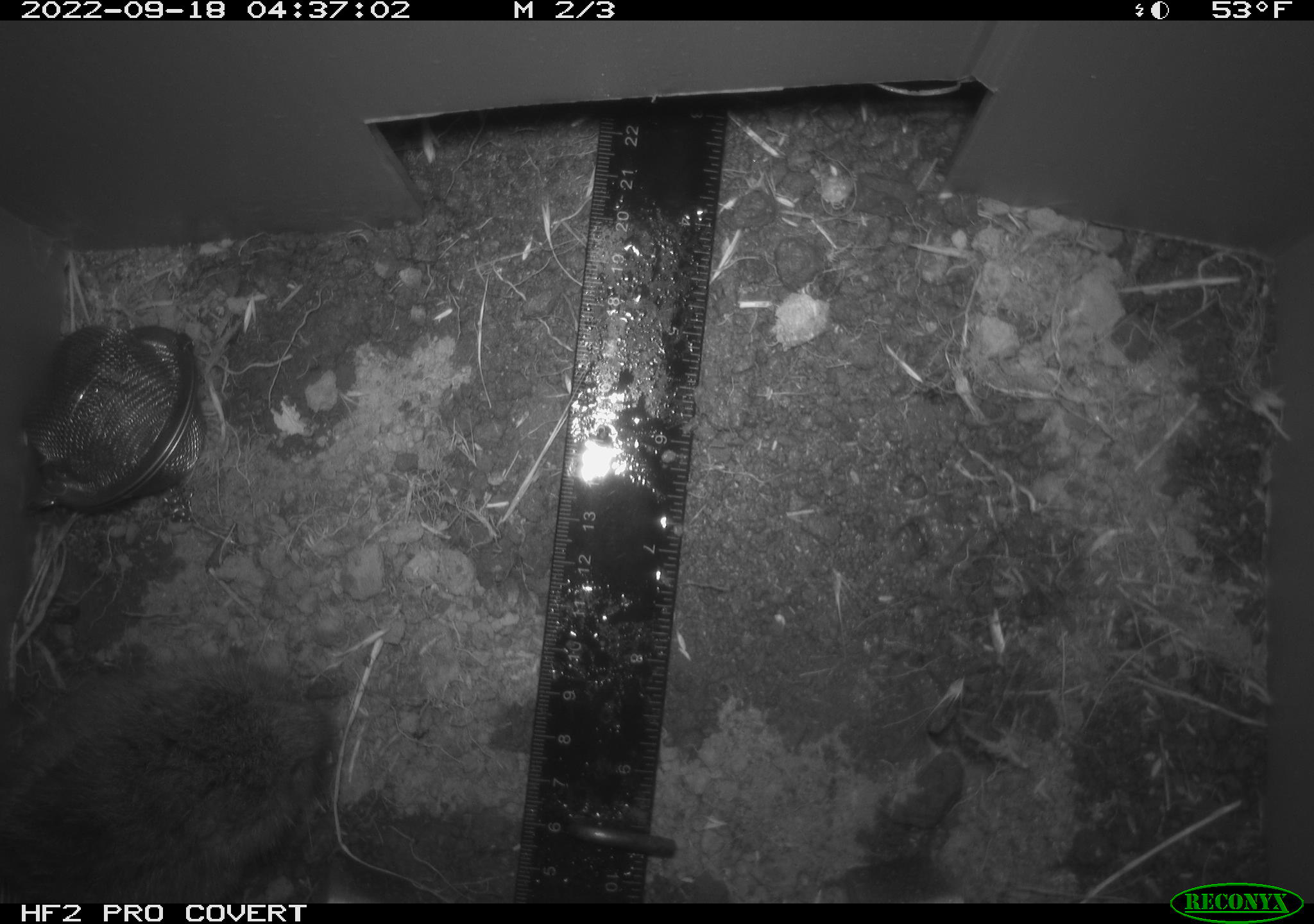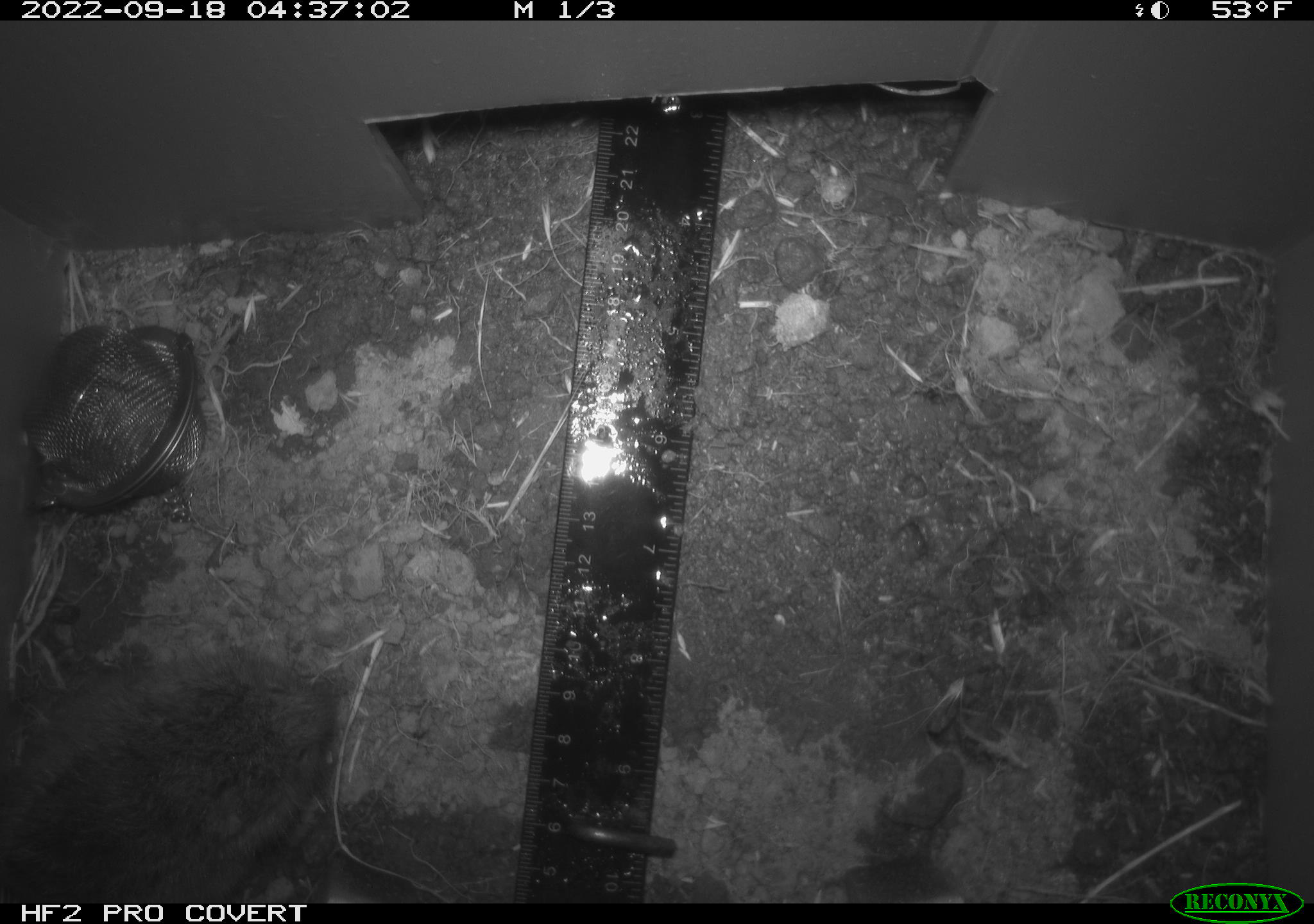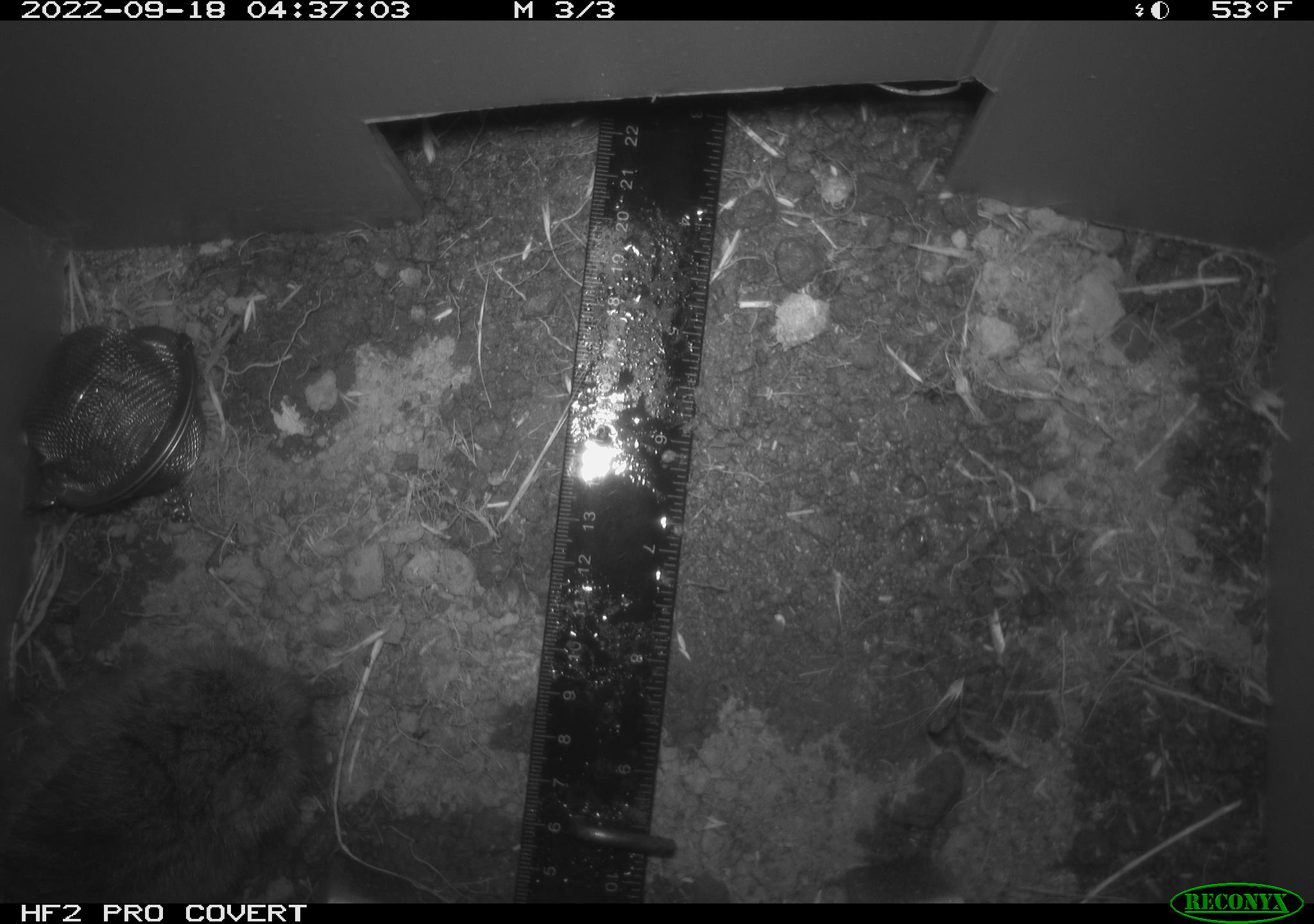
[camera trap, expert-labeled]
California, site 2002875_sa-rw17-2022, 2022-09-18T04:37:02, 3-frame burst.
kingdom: Animalia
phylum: Chordata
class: Mammalia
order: Rodentia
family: Cricetidae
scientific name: Arvicolinae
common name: voles, lemmings, and muskrats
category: arvicolinae subfamily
Arvicolinae subfamily (voles, lemmings, and muskrats) (Arvicolinae).